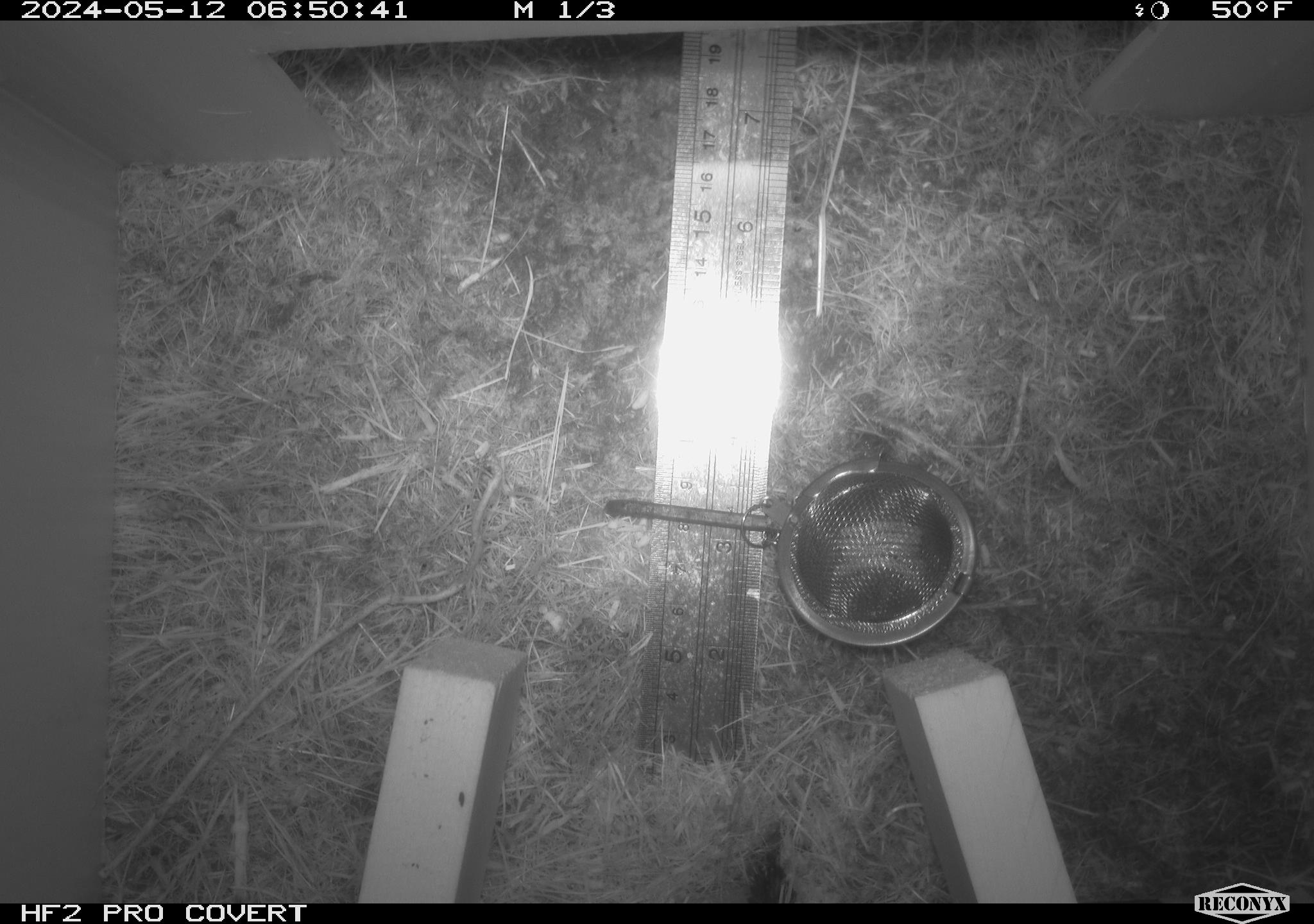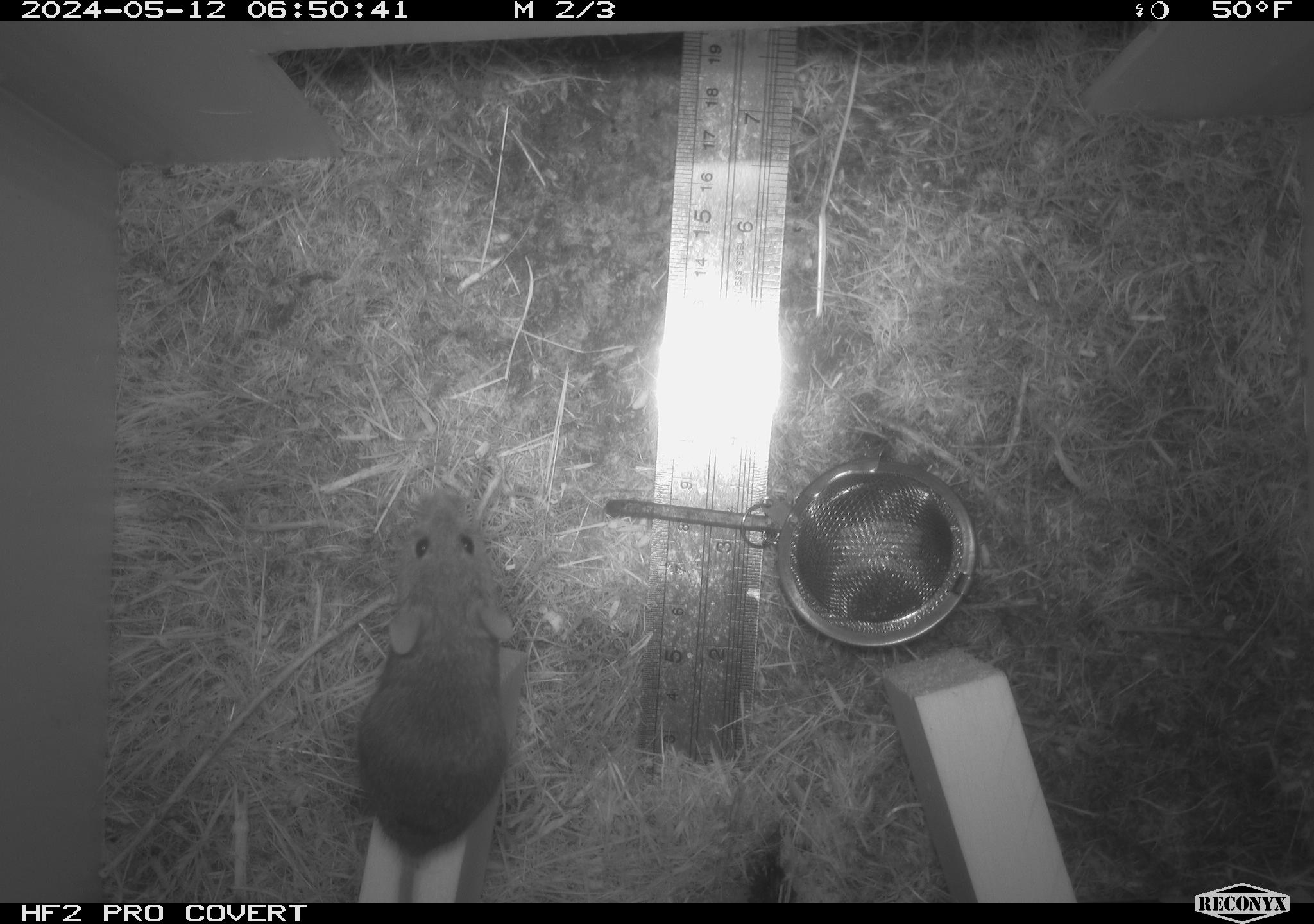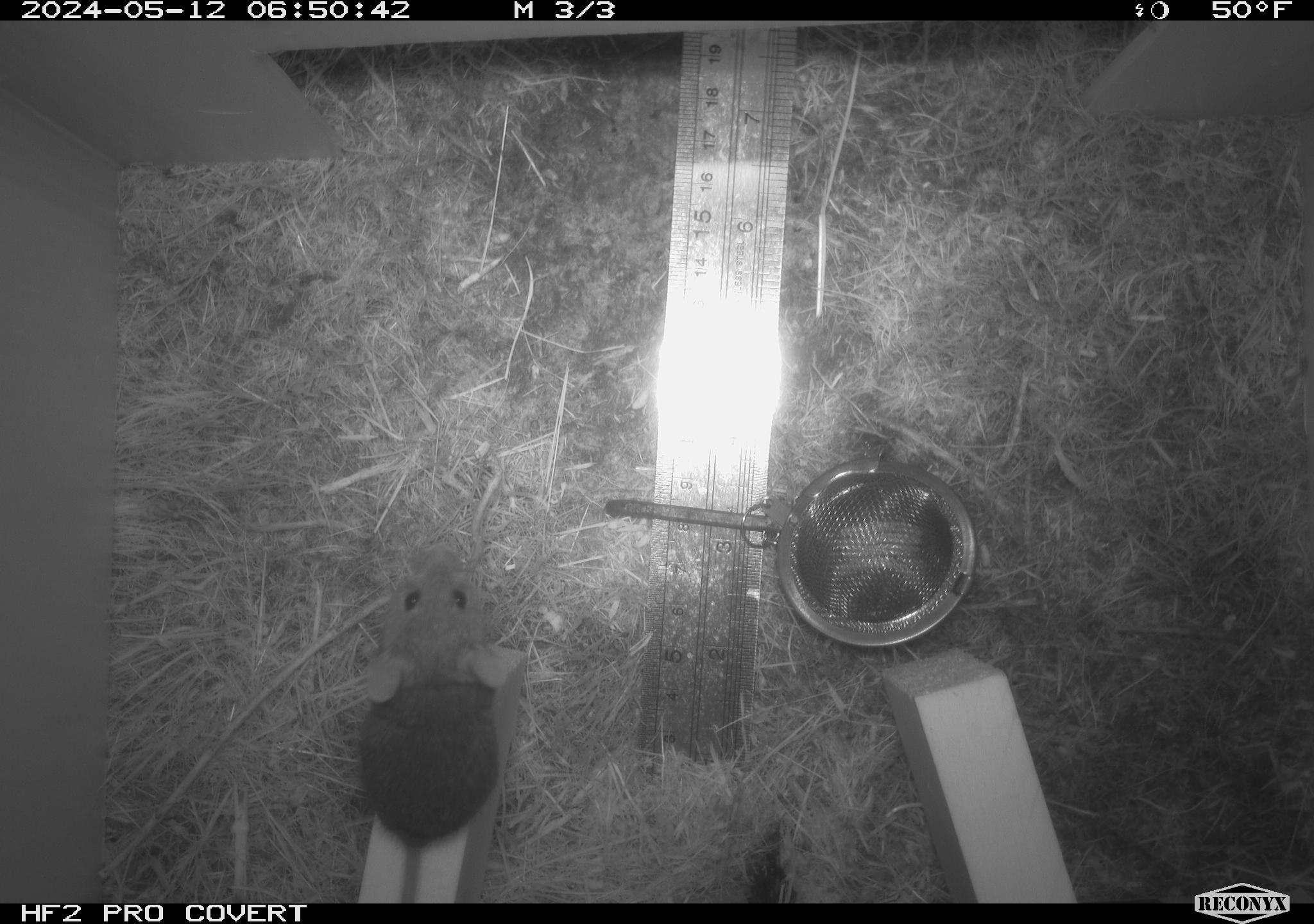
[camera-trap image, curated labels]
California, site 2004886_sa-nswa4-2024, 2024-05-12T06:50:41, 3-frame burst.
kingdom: Animalia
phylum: Chordata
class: Mammalia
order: Rodentia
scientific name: Rodentia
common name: mouse species